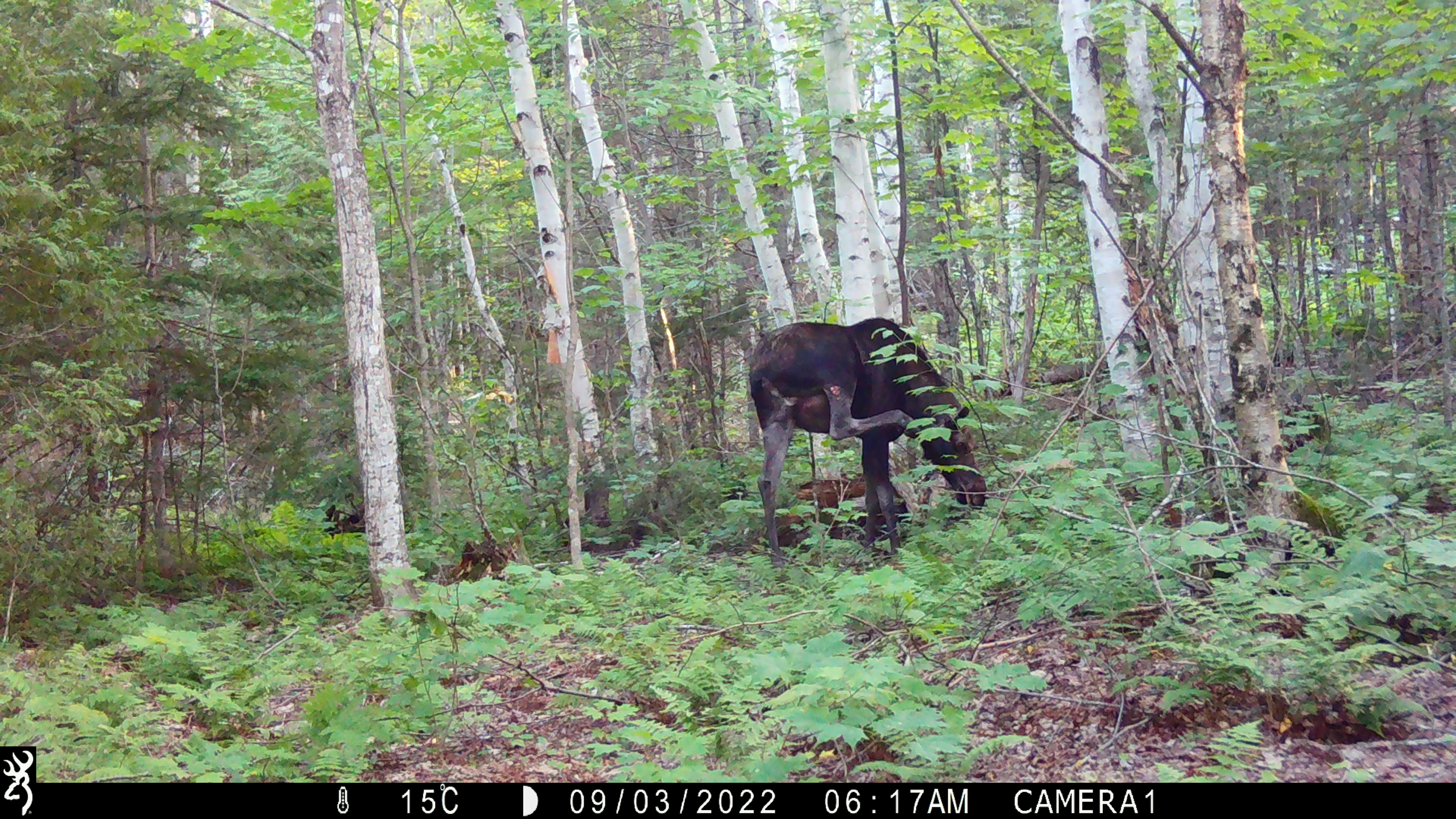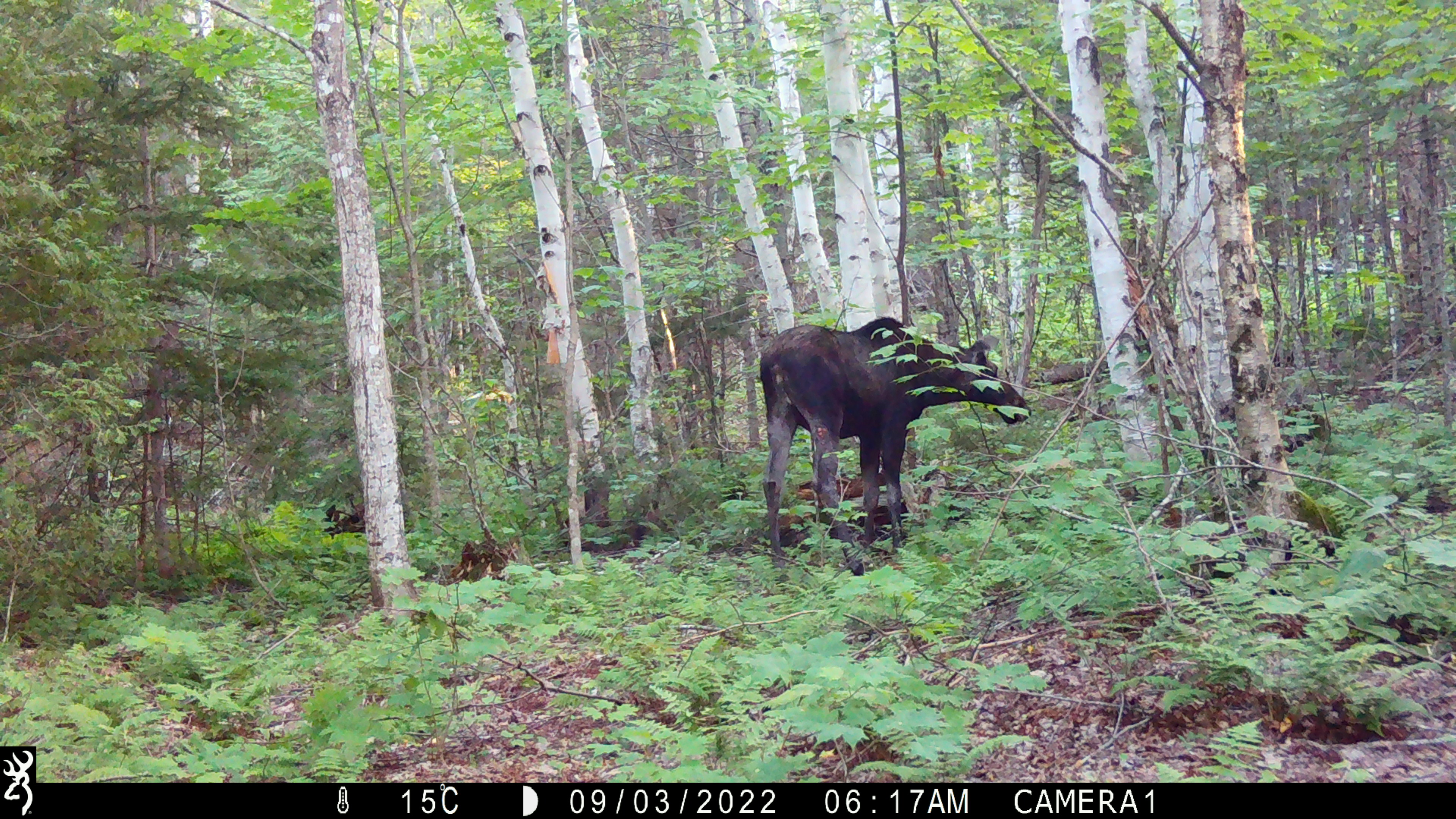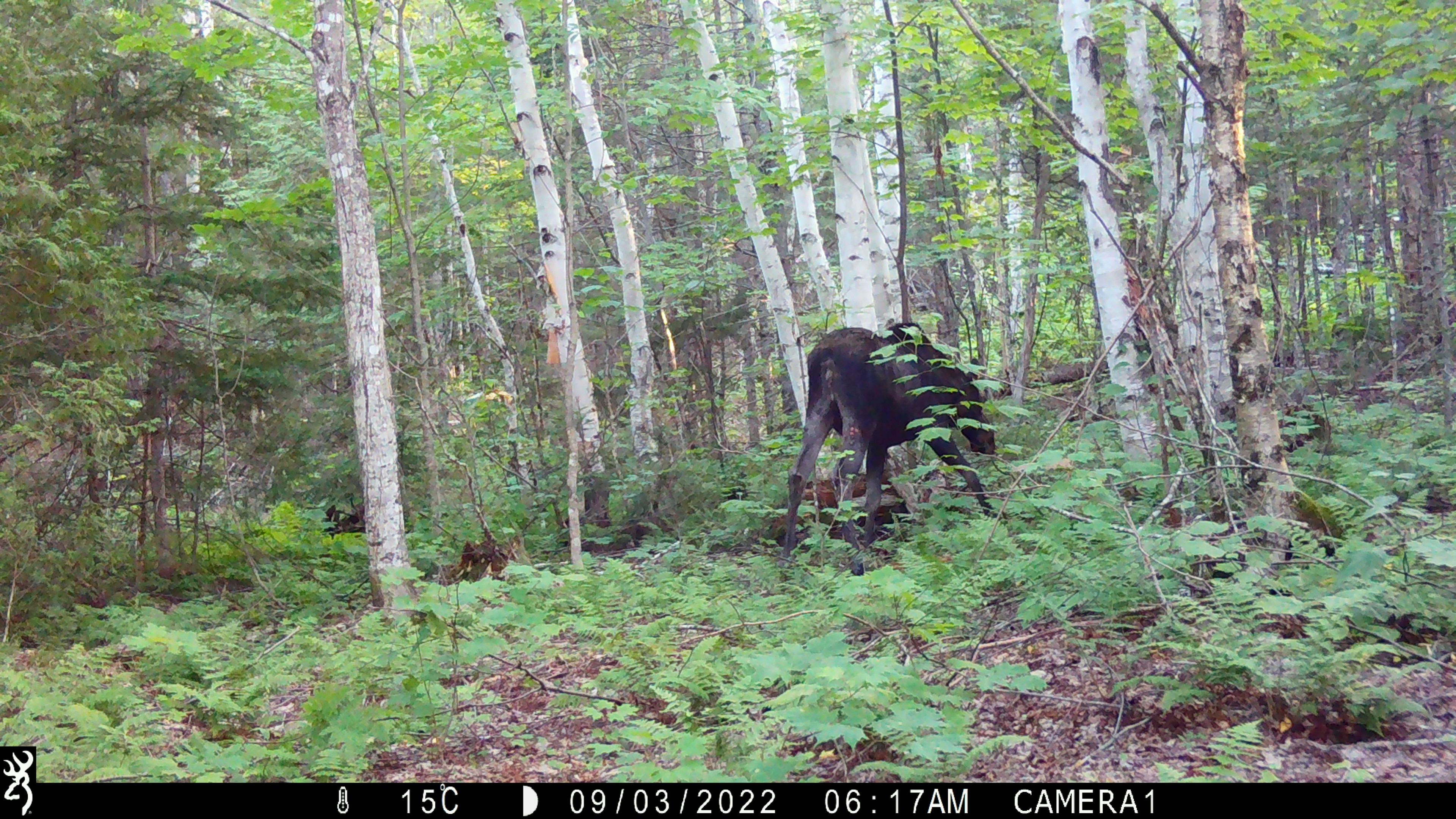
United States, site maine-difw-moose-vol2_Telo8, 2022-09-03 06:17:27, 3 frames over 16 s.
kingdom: Animalia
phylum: Chordata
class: Mammalia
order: Artiodactyla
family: Cervidae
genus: Alces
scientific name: Alces alces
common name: moose